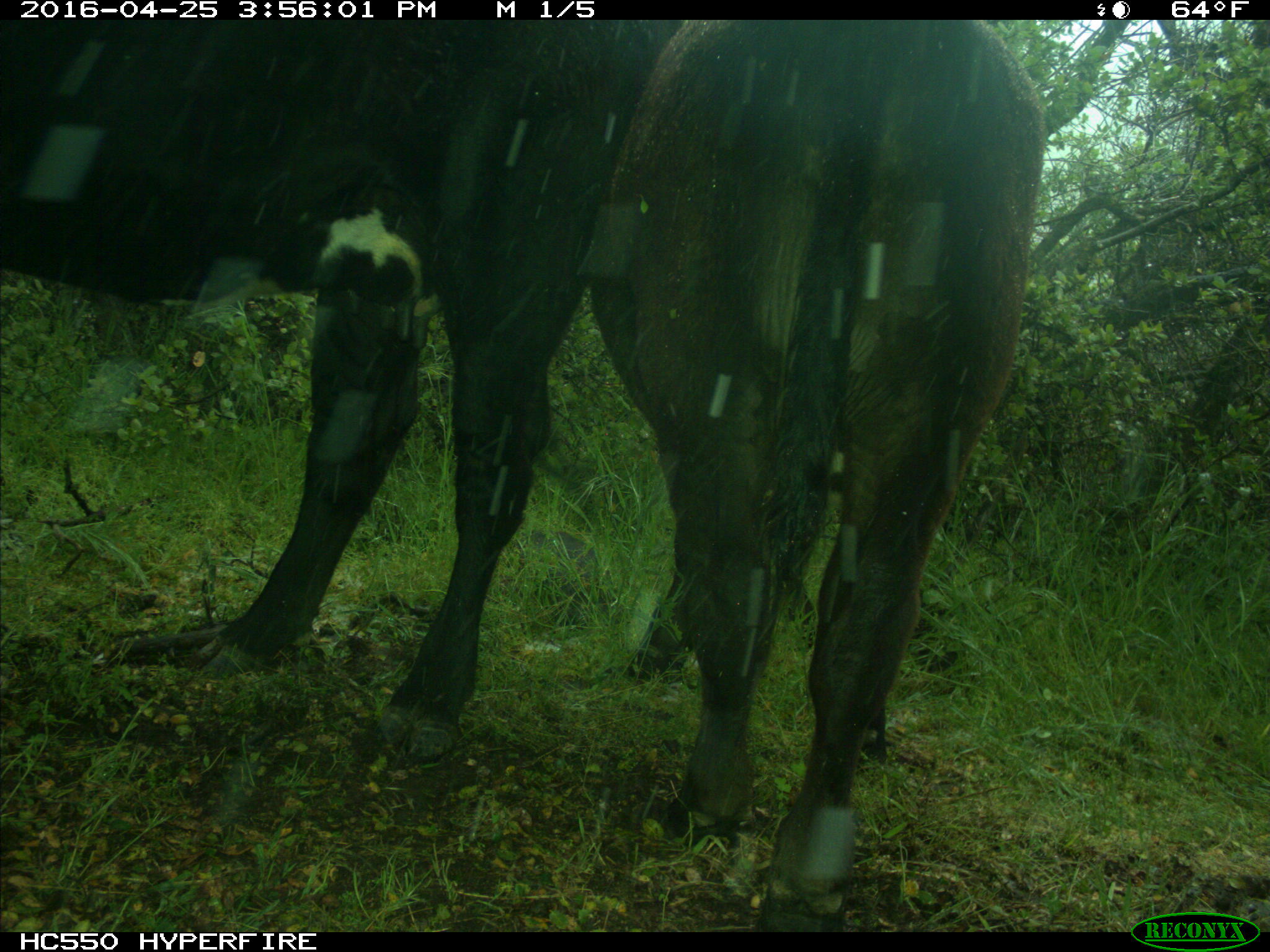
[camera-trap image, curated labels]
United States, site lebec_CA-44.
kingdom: Animalia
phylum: Chordata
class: Mammalia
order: Artiodactyla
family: Bovidae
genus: Bos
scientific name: Bos taurus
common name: domestic cow